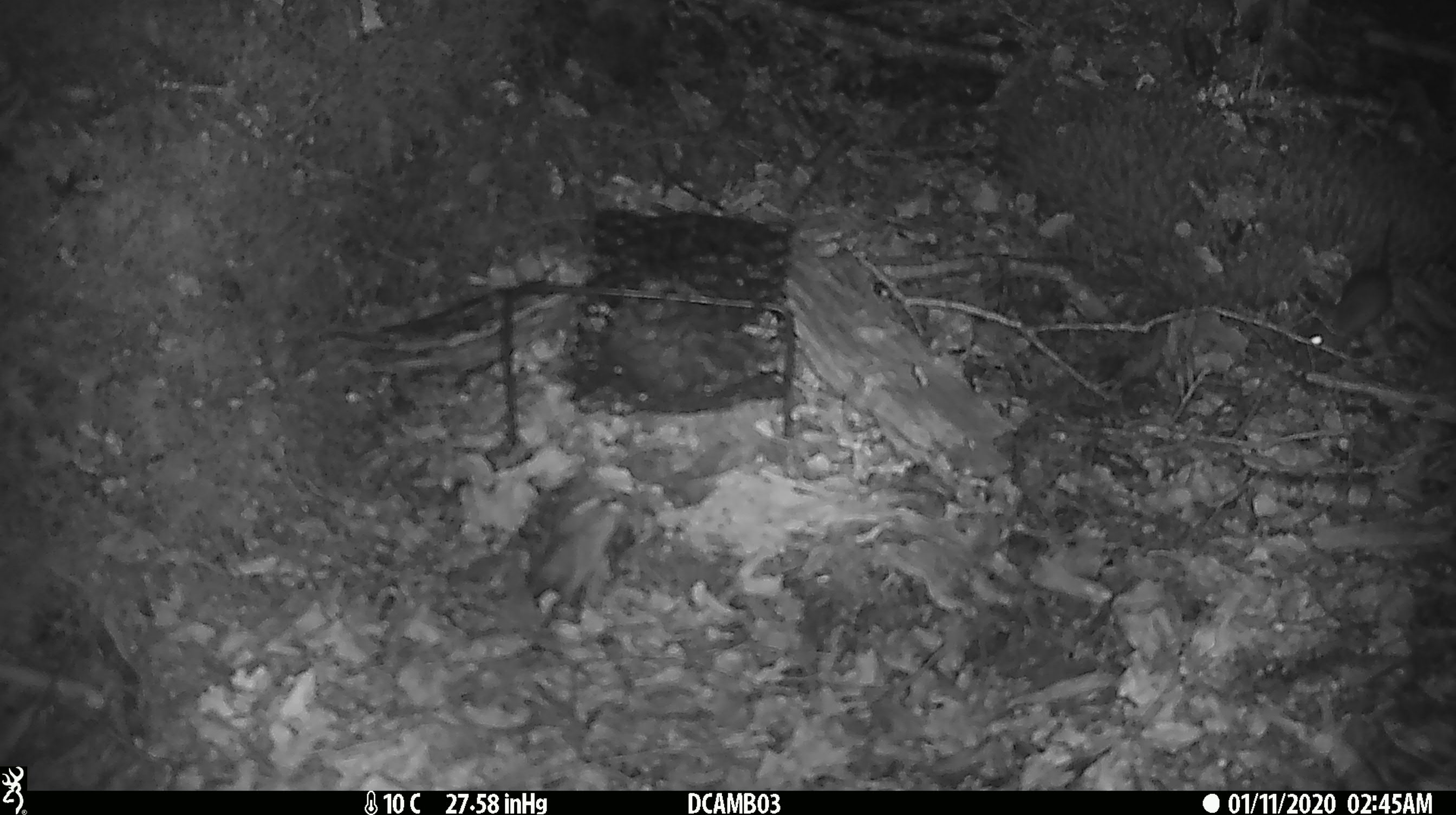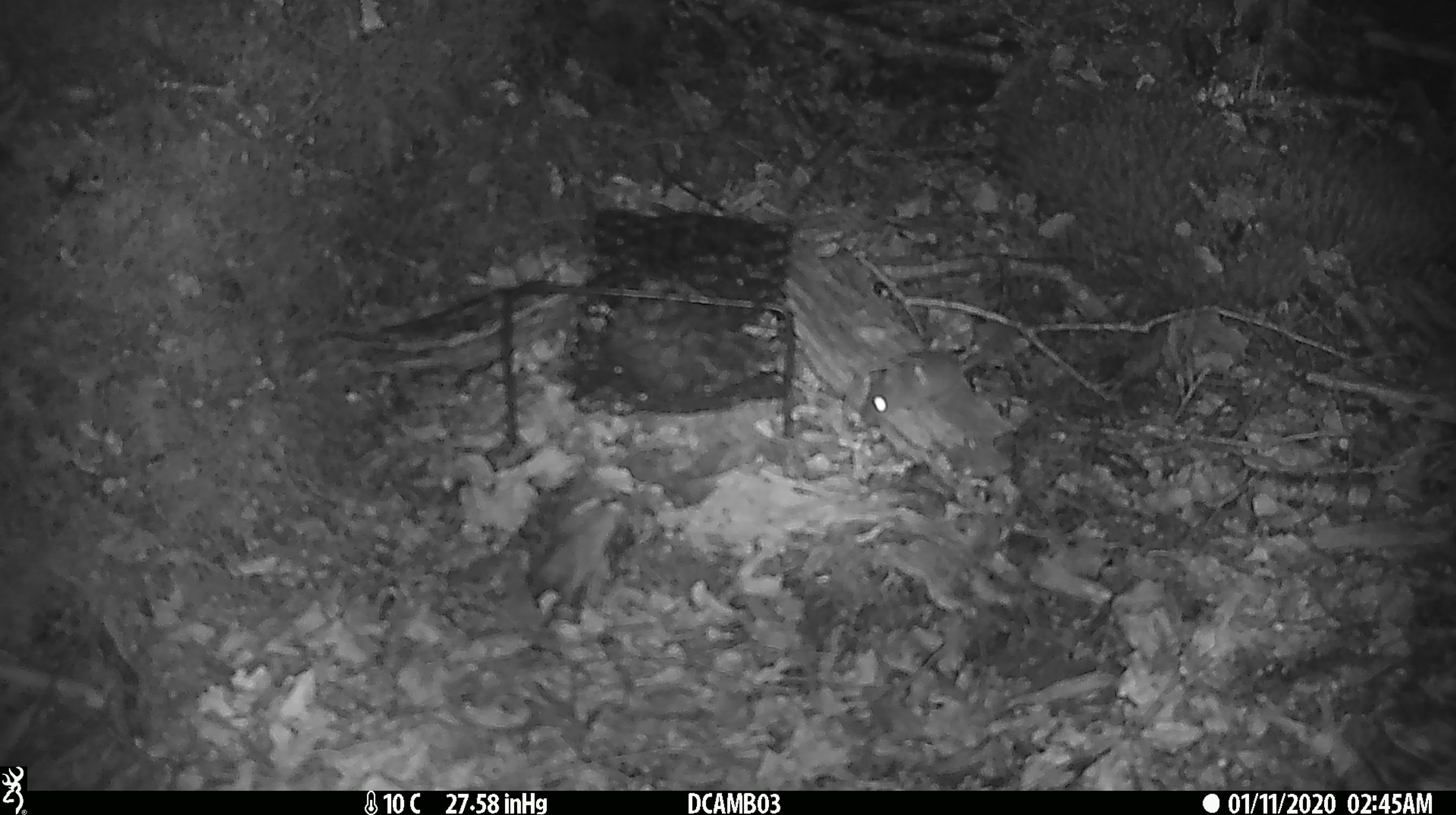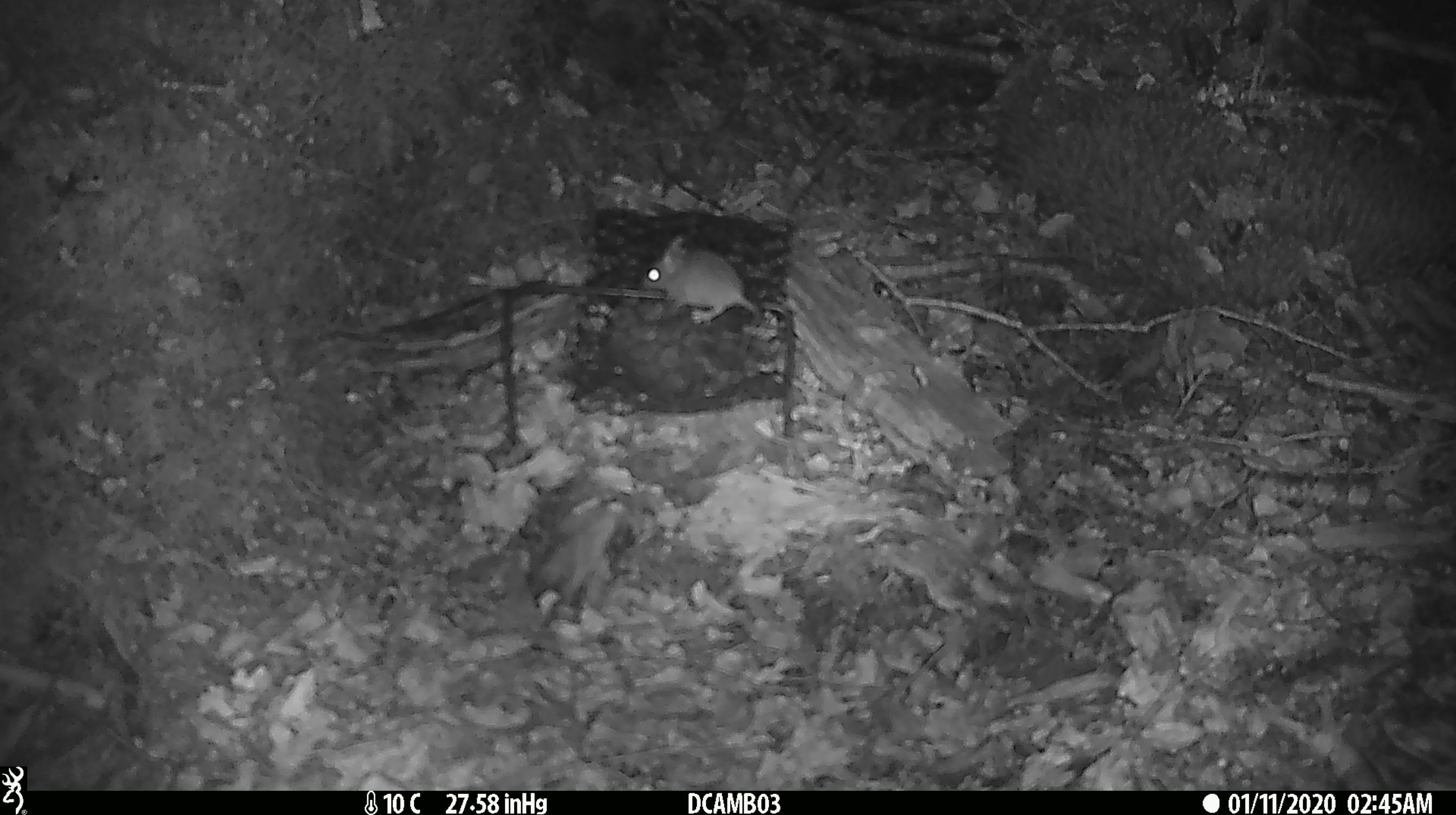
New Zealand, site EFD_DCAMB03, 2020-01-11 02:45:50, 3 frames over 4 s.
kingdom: Animalia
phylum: Chordata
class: Mammalia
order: Rodentia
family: Muridae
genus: Mus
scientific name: Mus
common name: mouse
Mouse (Mus).